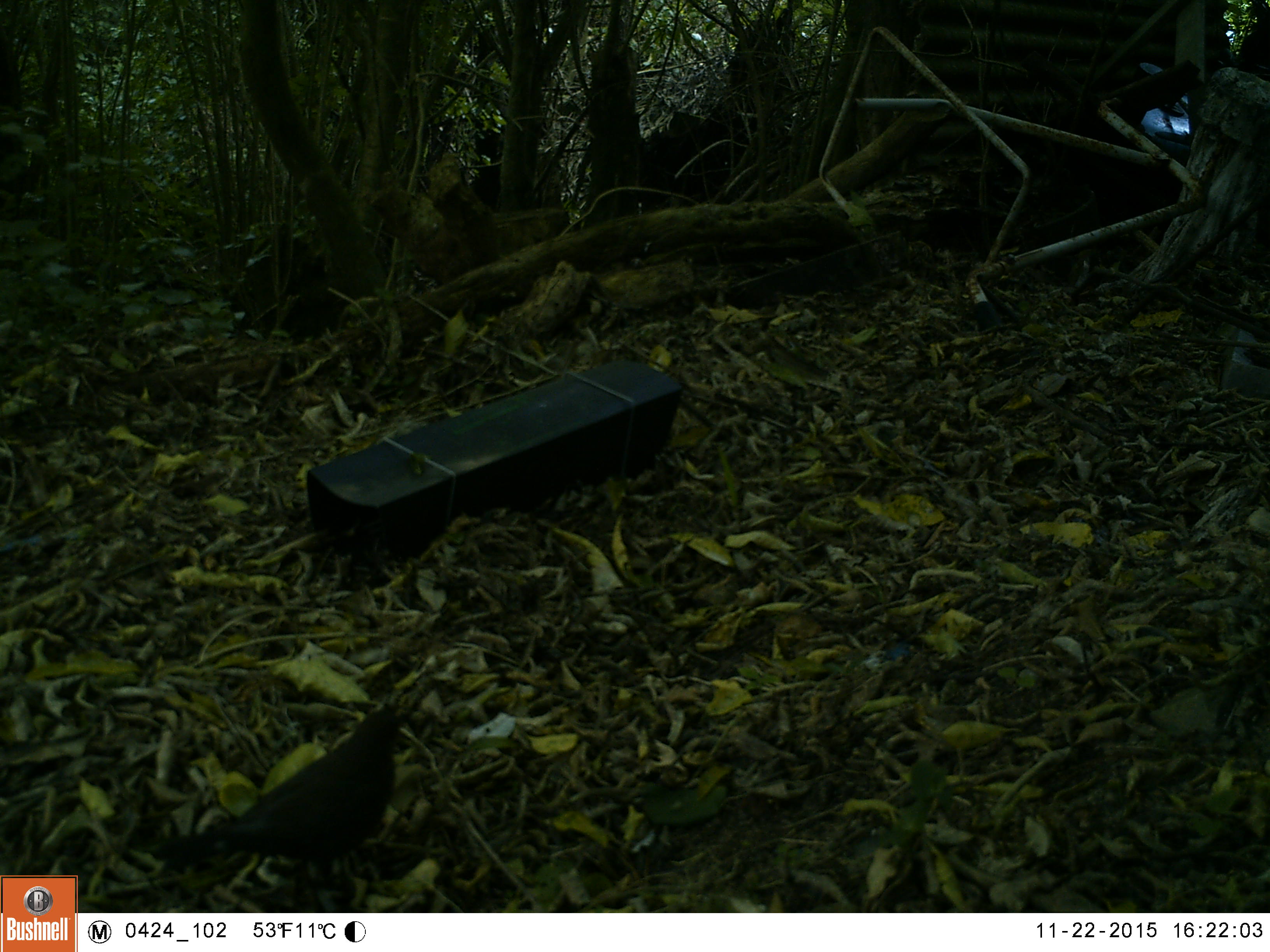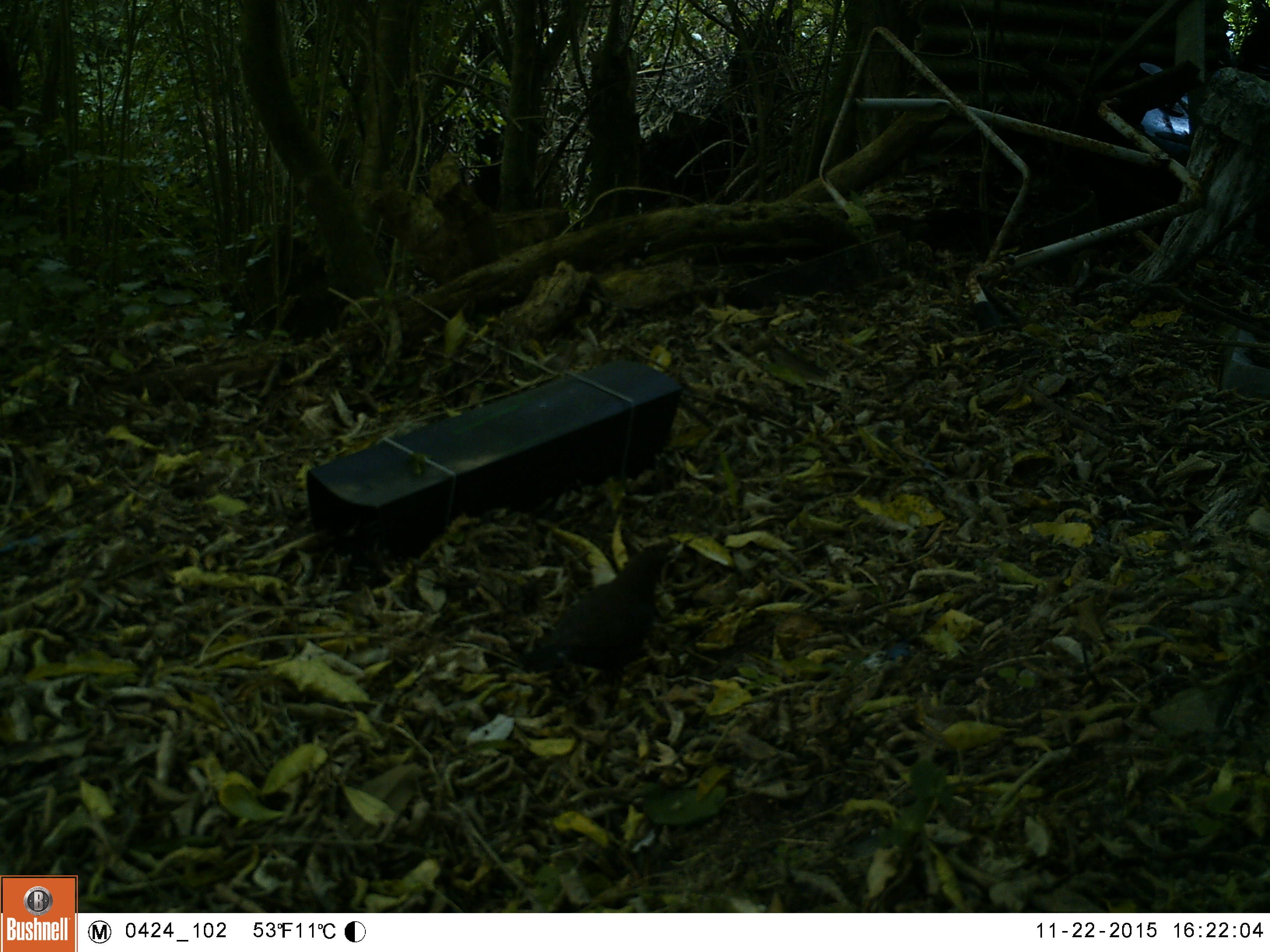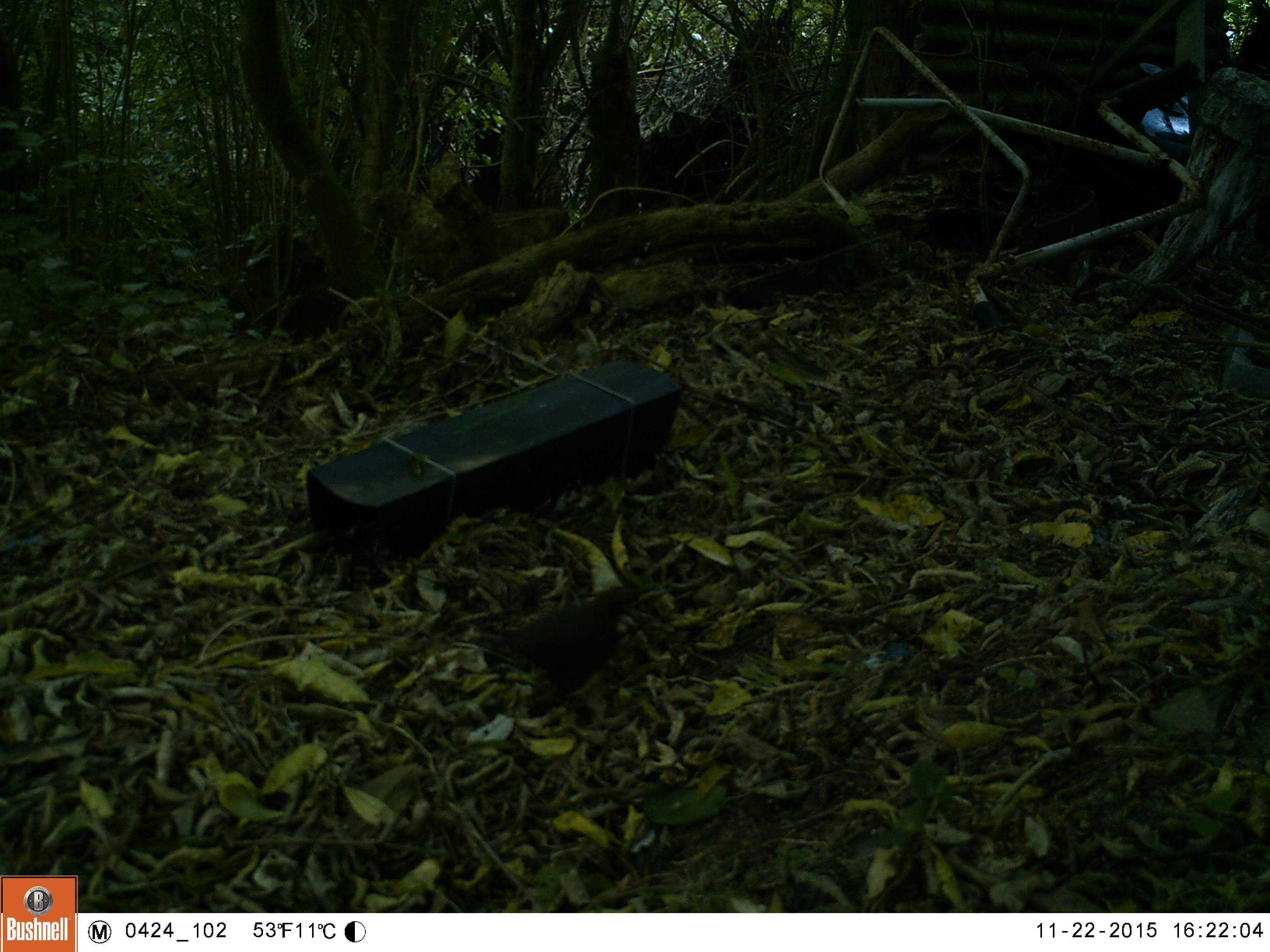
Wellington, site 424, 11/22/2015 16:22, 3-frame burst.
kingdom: Animalia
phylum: Chordata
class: Aves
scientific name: Aves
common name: bird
Bird (Aves).